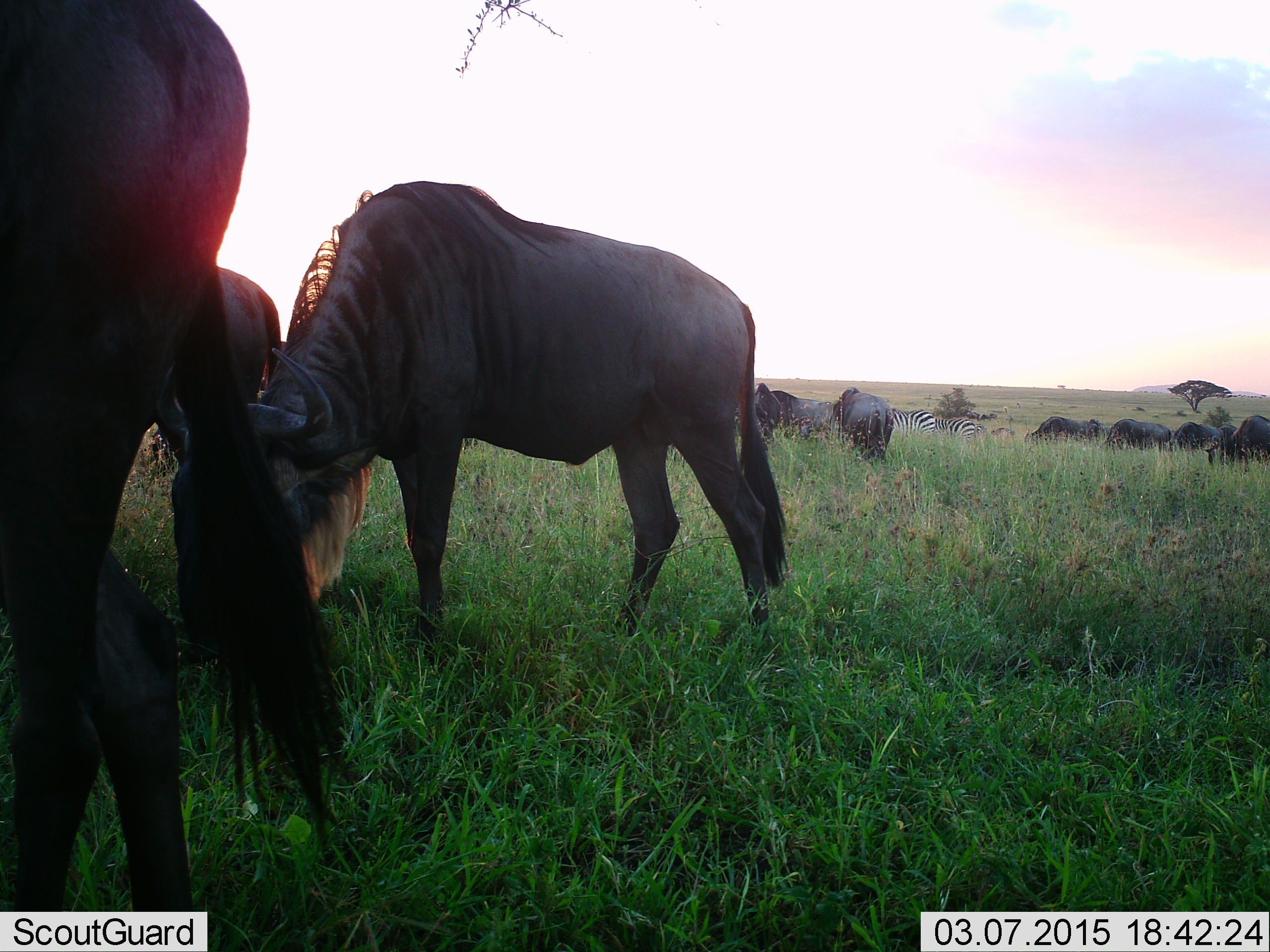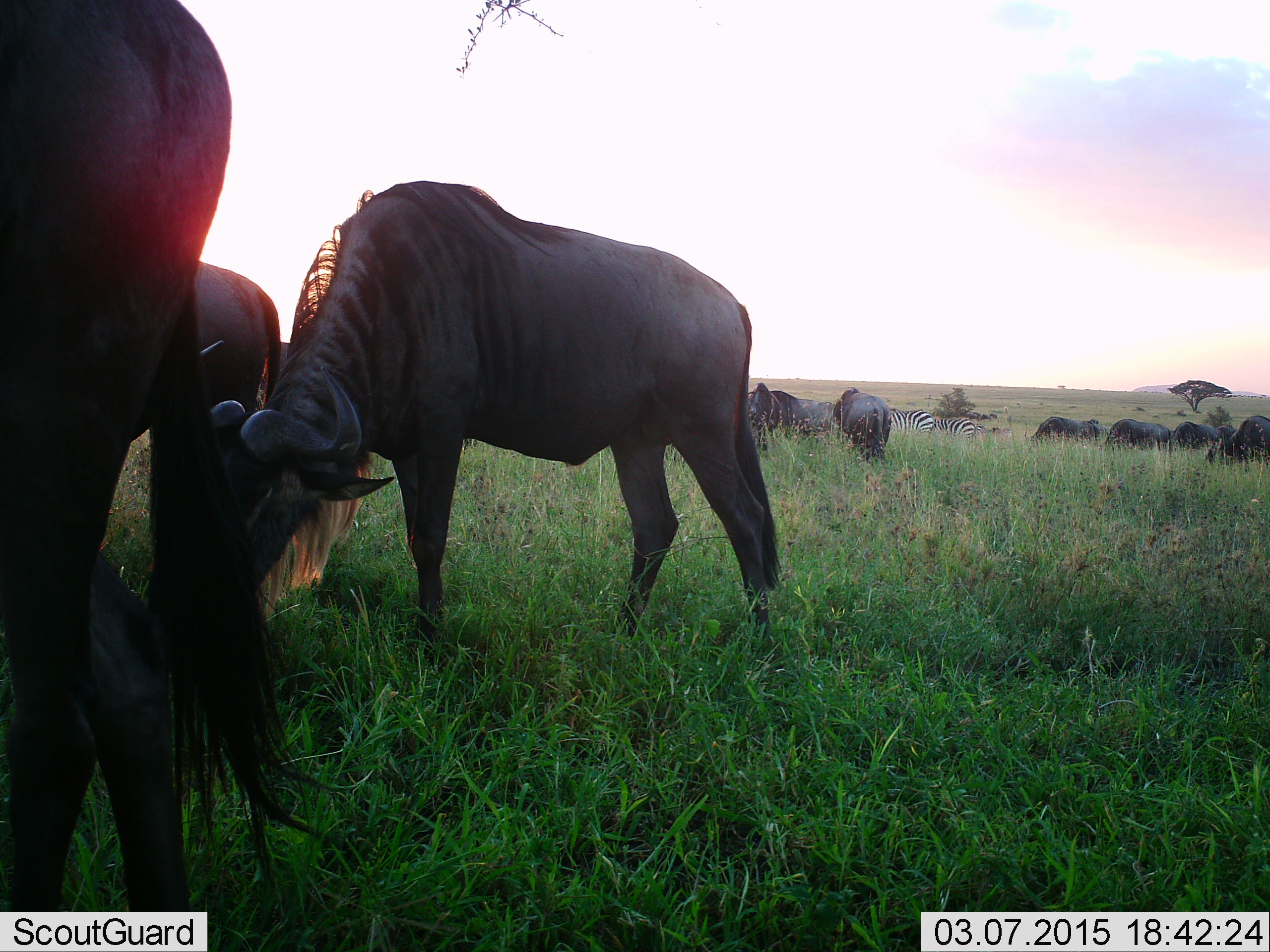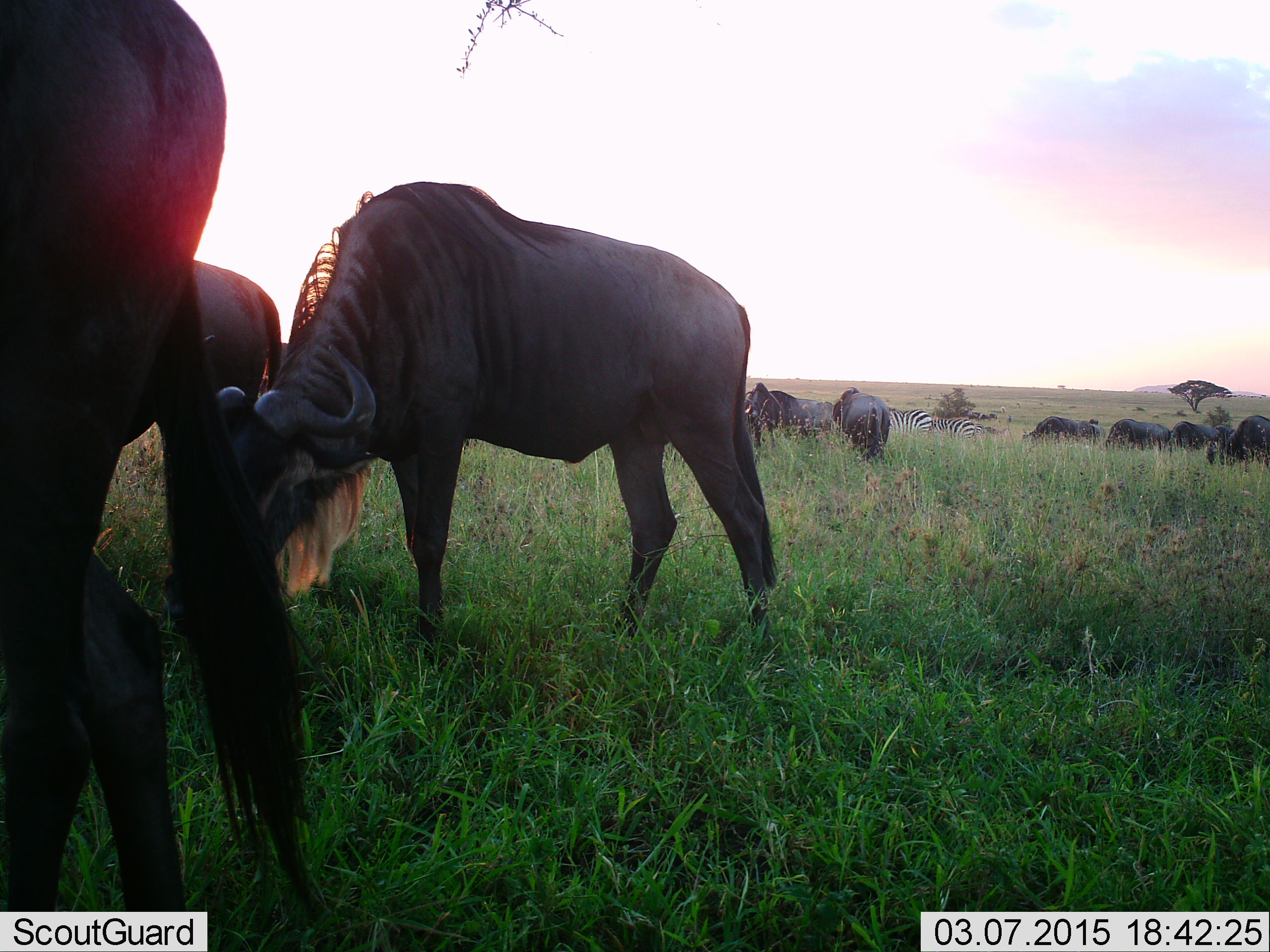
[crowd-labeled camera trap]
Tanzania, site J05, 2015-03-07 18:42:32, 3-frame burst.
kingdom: Animalia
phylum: Chordata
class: Mammalia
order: Artiodactyla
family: Bovidae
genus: Connochaetes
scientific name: Connochaetes taurinus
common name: blue wildebeest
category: wildebeest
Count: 11-50.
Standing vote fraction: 62%.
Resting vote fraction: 0%.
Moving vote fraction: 15%.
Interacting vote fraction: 0%.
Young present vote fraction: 0%.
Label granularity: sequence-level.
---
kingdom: Animalia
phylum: Chordata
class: Mammalia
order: Perissodactyla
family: Equidae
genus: Equus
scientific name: Equus quagga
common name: plains zebra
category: zebra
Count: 2.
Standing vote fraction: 50%.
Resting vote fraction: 0%.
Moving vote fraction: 0%.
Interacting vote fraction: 0%.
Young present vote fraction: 0%.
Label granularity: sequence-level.